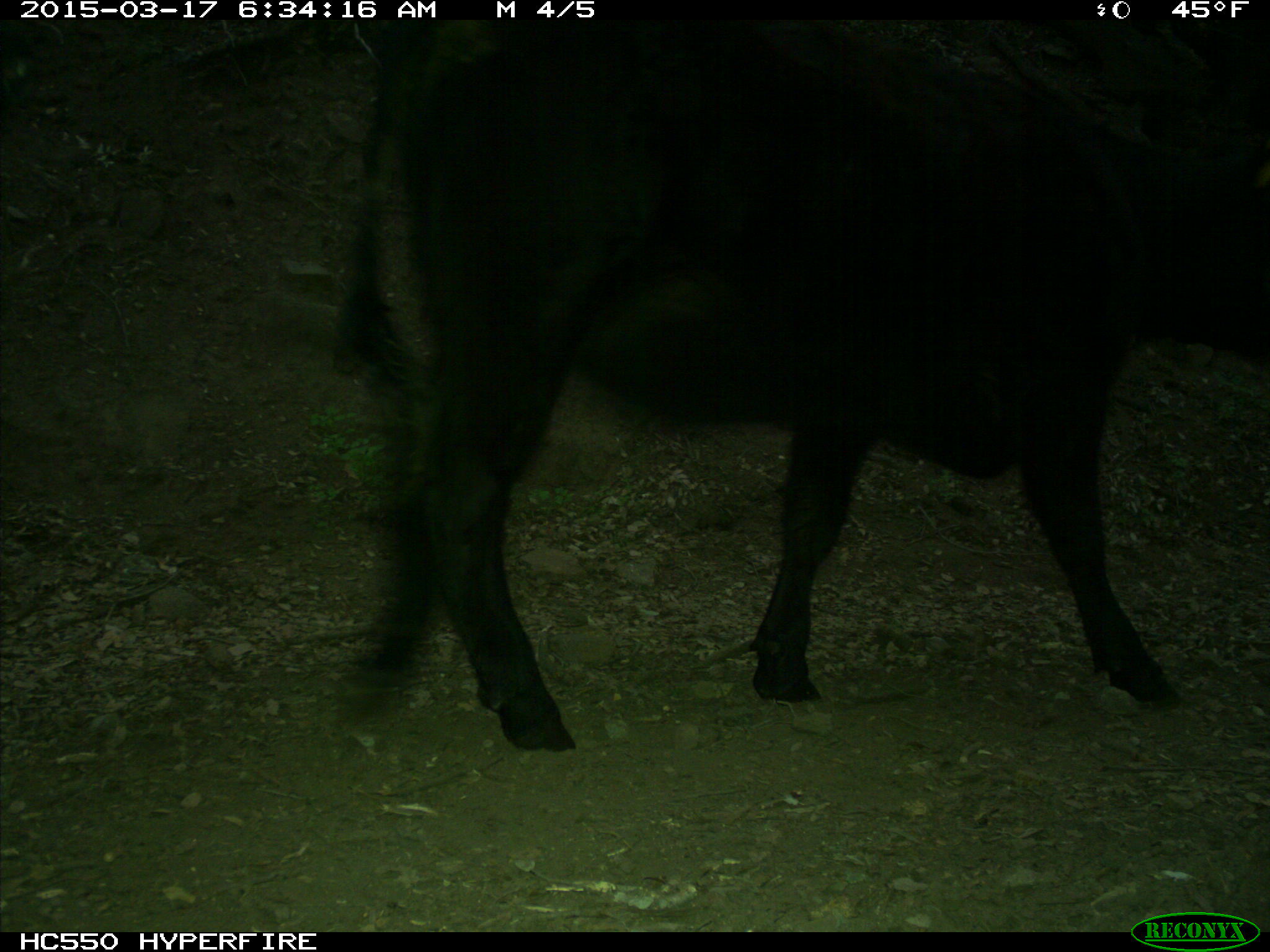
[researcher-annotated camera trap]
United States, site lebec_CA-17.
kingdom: Animalia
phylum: Chordata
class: Mammalia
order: Artiodactyla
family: Bovidae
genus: Bos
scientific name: Bos taurus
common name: domestic cow